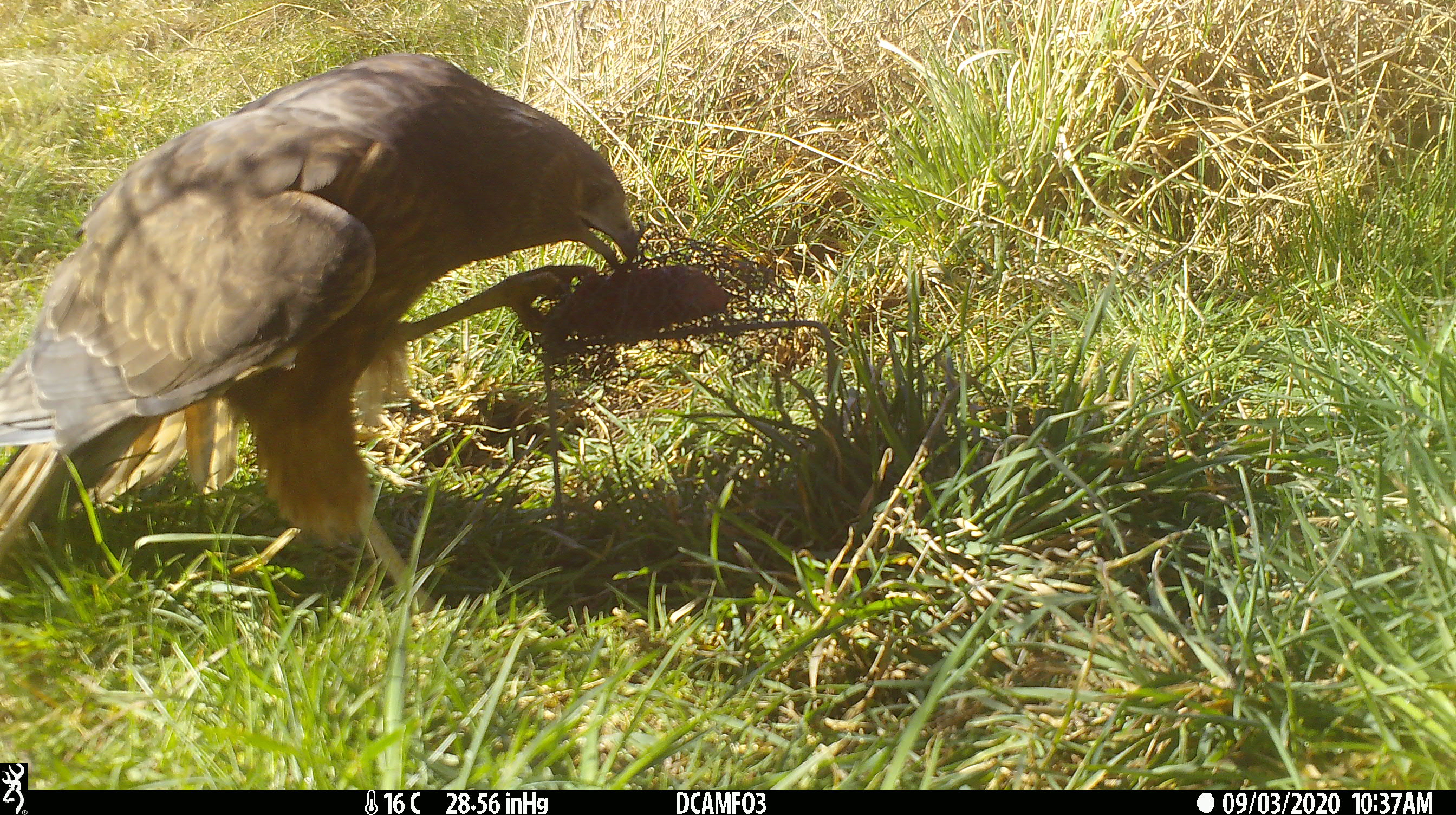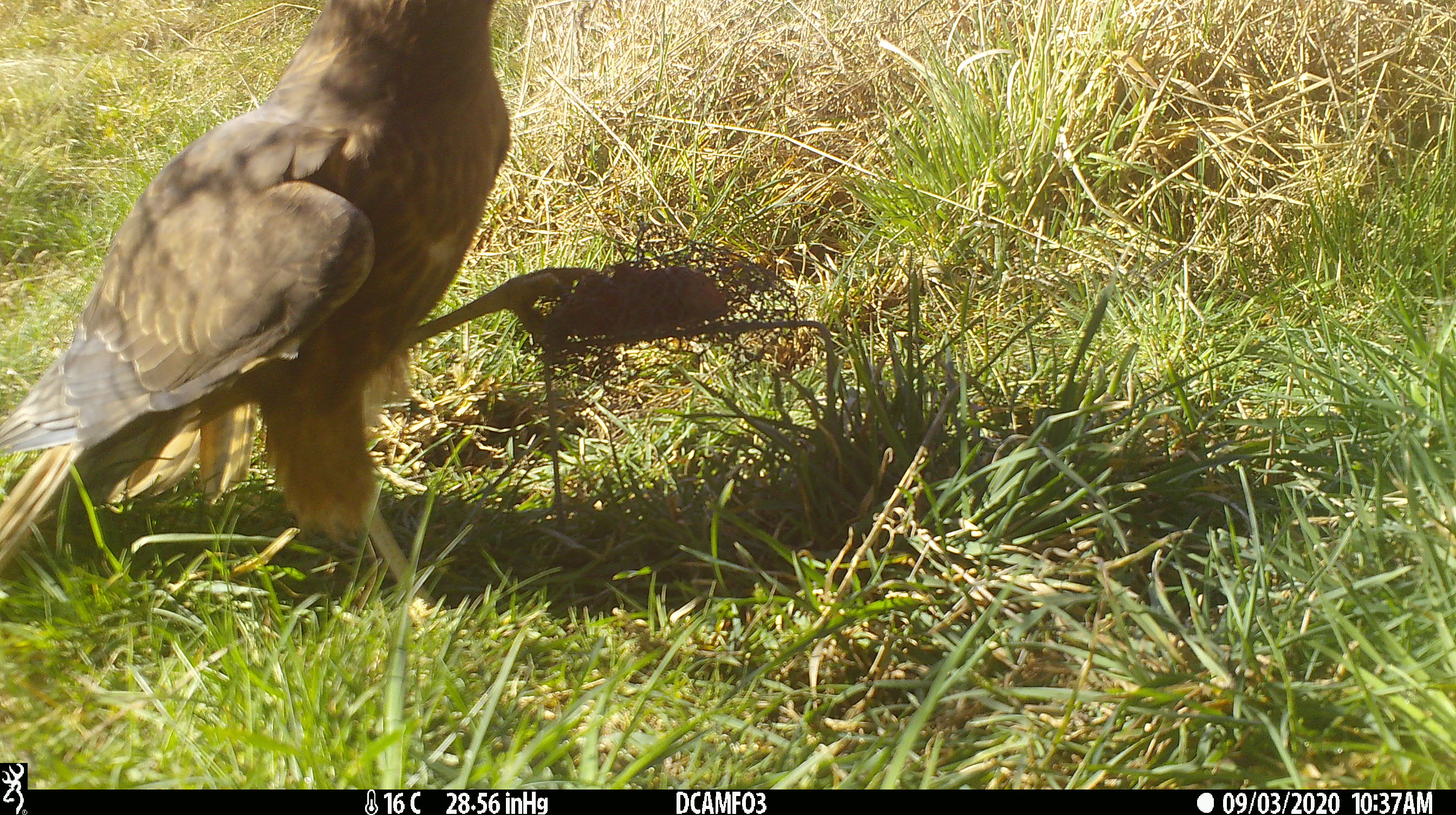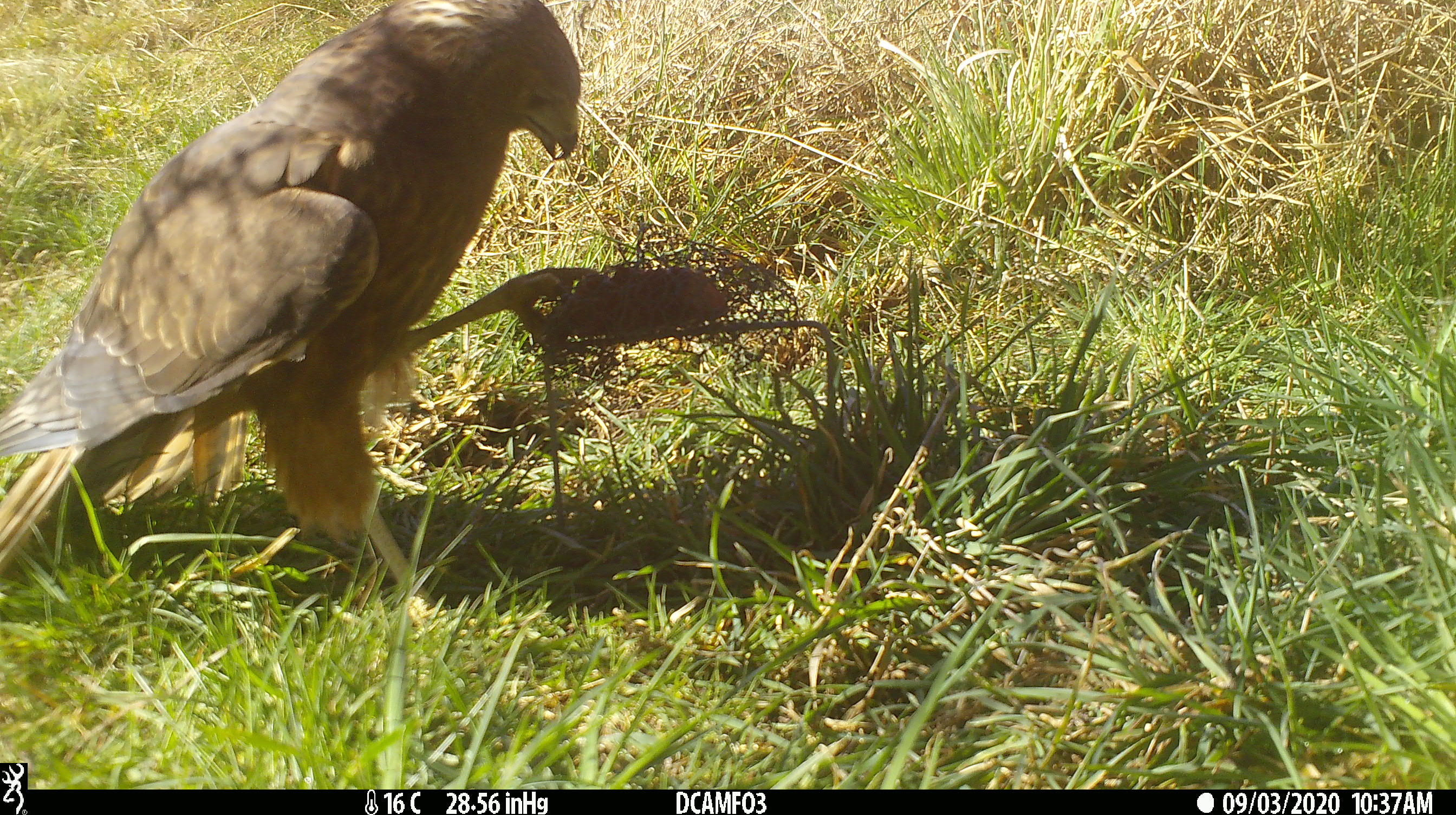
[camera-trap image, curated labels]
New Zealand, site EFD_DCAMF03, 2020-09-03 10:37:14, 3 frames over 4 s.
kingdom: Animalia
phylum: Chordata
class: Aves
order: Accipitriformes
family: Accipitridae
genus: Circus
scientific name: Circus approximans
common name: swamp harrier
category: harrier